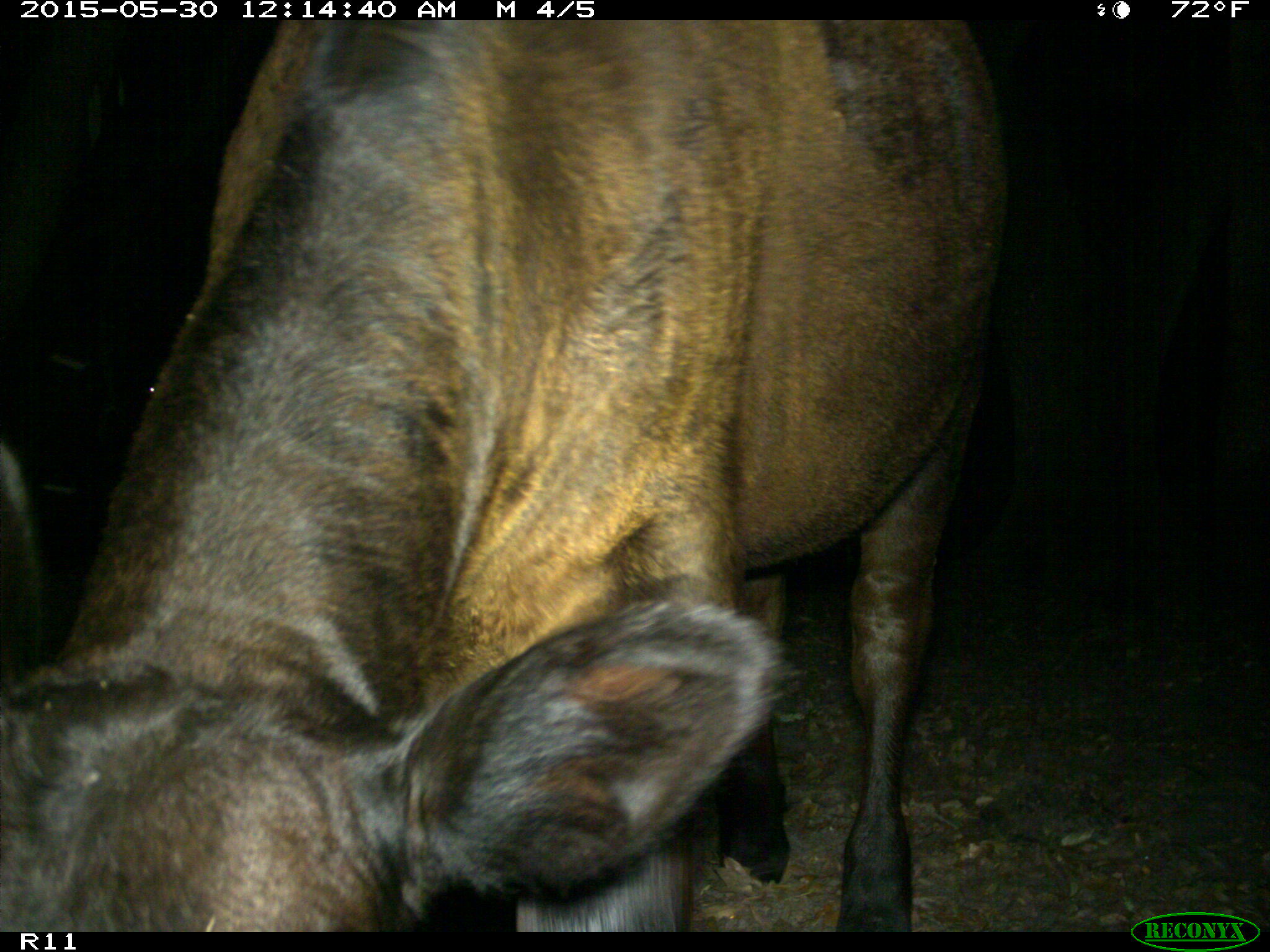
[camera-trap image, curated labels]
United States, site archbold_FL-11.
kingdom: Animalia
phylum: Chordata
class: Mammalia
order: Artiodactyla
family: Bovidae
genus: Bos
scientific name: Bos taurus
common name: domestic cow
Bos taurus (domestic cow).